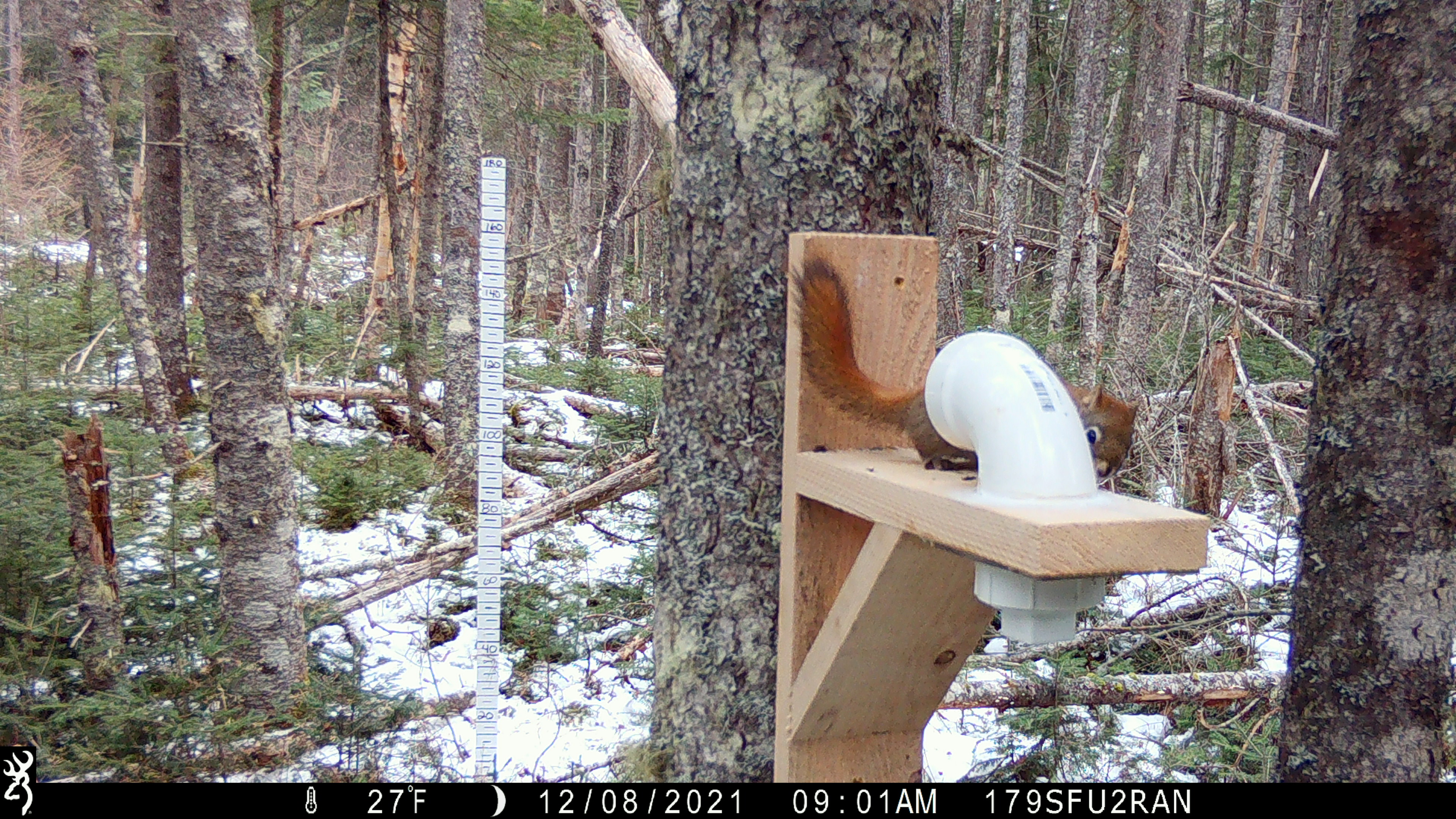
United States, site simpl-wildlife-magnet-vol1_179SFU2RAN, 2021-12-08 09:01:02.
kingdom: Animalia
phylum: Chordata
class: Mammalia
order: Rodentia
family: Sciuridae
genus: Tamiasciurus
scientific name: Tamiasciurus hudsonicus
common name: red squirrel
Red squirrel (Tamiasciurus hudsonicus).